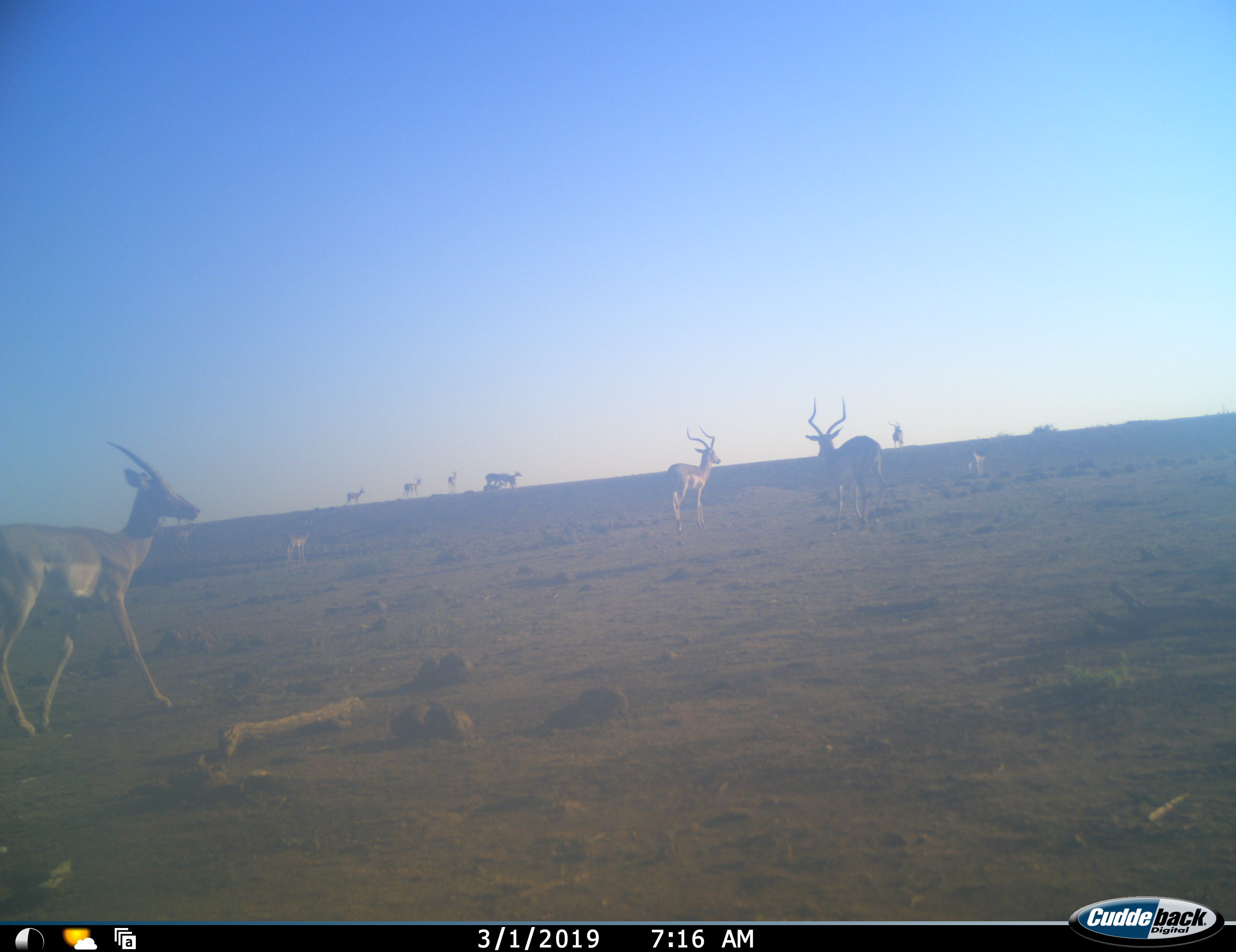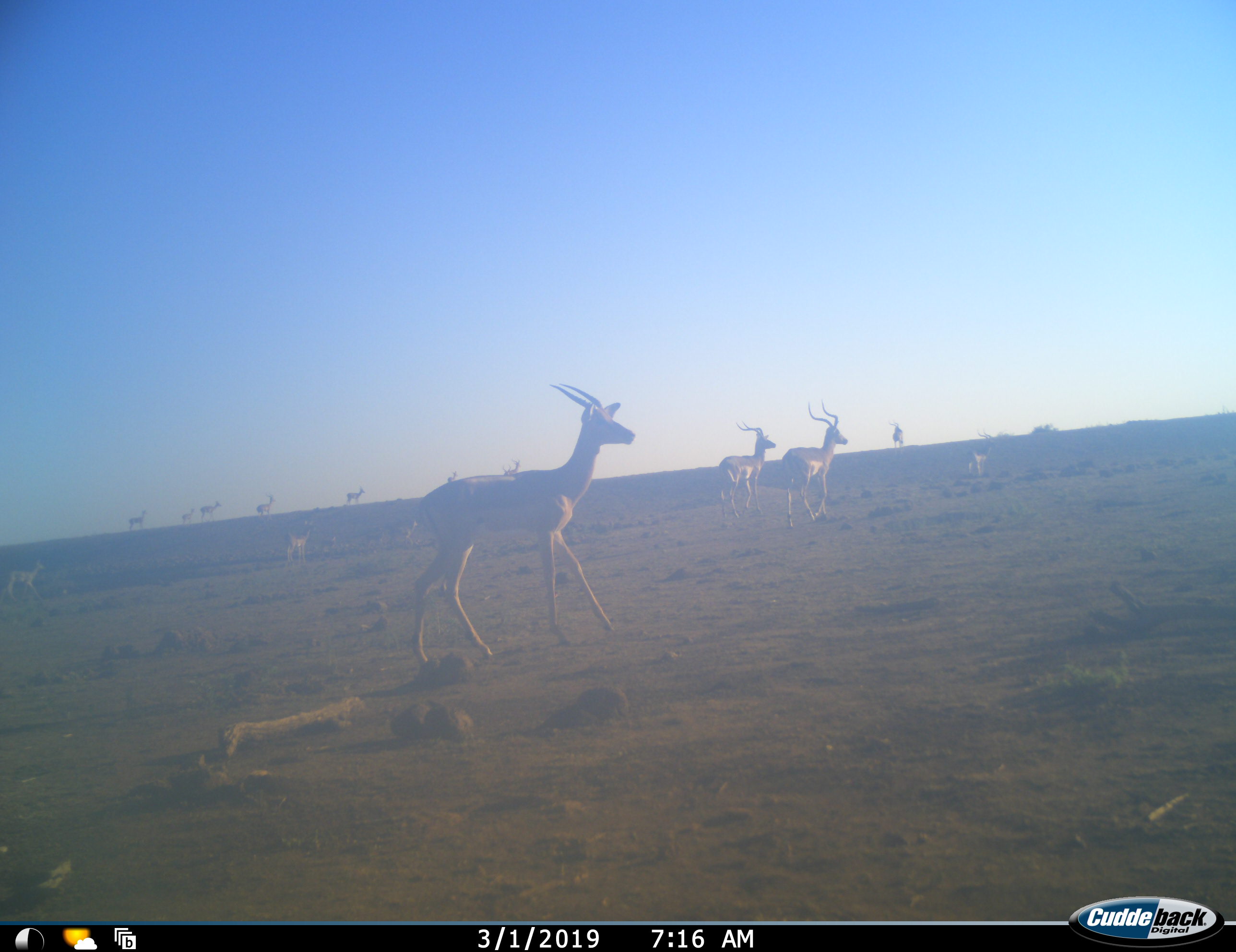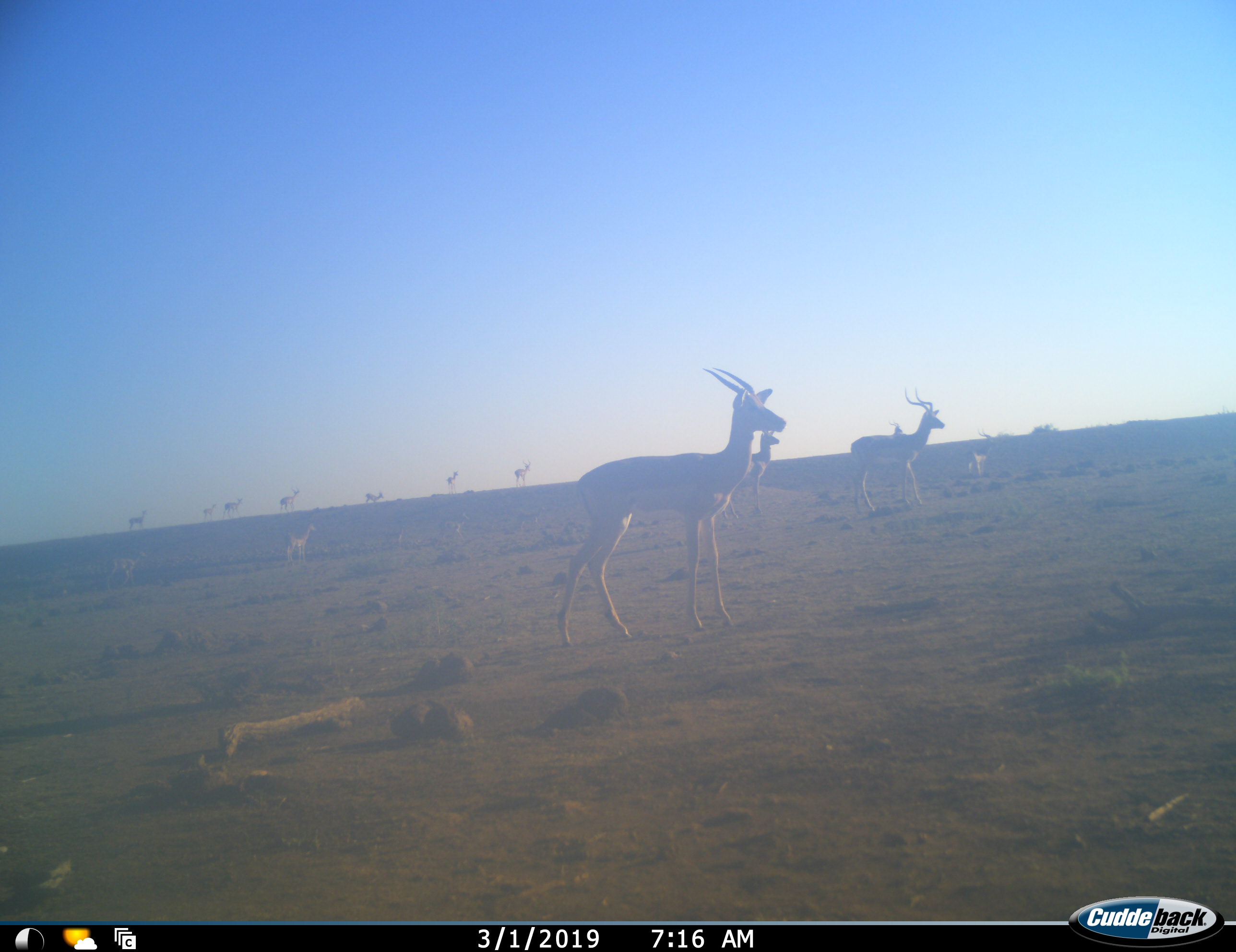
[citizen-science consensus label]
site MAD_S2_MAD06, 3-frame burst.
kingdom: Animalia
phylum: Chordata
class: Mammalia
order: Artiodactyla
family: Bovidae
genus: Aepyceros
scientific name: Aepyceros melampus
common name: impala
Impala (Aepyceros melampus), count 11-50. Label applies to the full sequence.